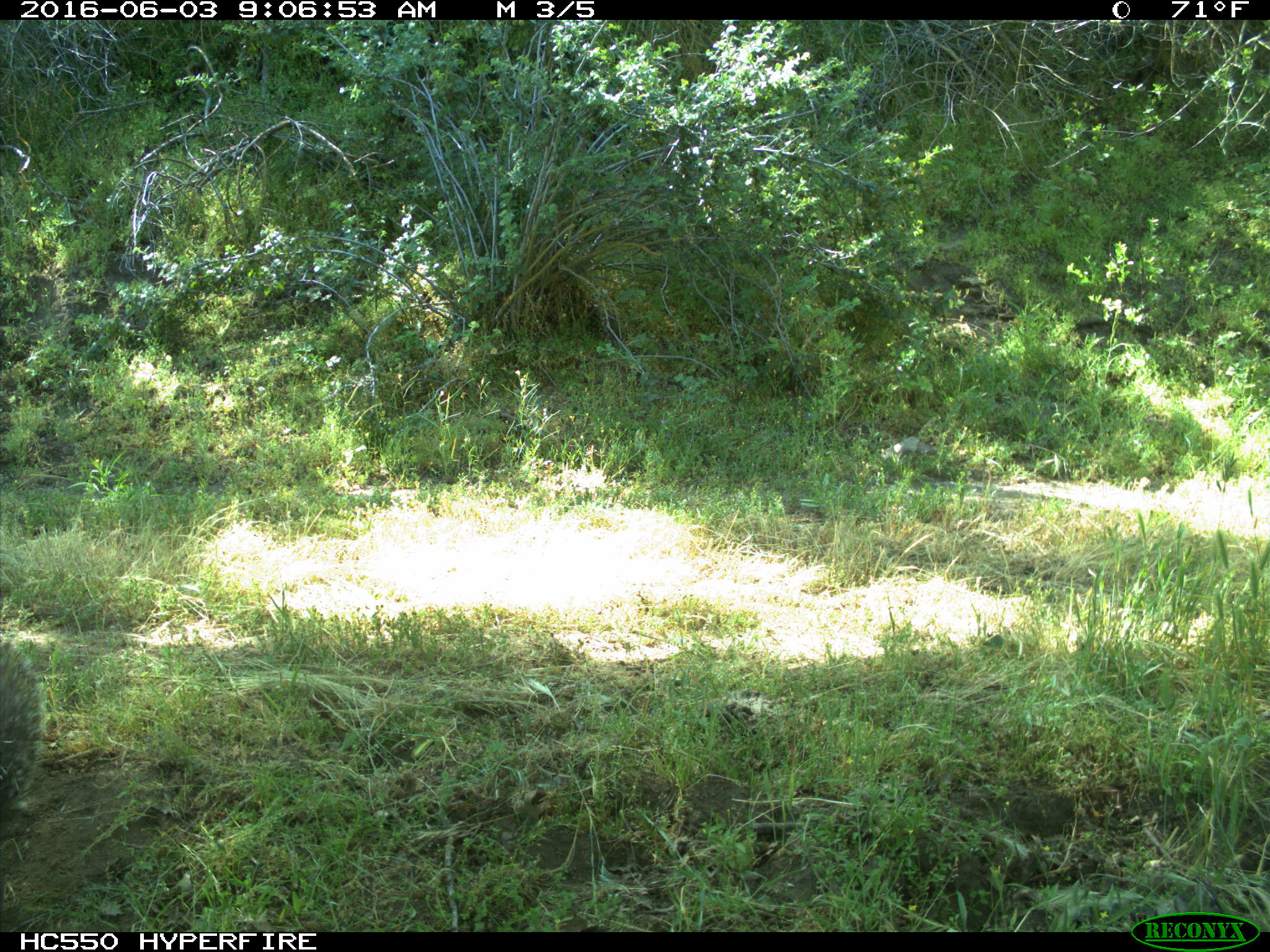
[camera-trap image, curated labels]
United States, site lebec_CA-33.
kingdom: Animalia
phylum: Chordata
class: Mammalia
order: Rodentia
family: Sciuridae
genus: Sciurus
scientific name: Sciurus carolinensis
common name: eastern gray squirrel